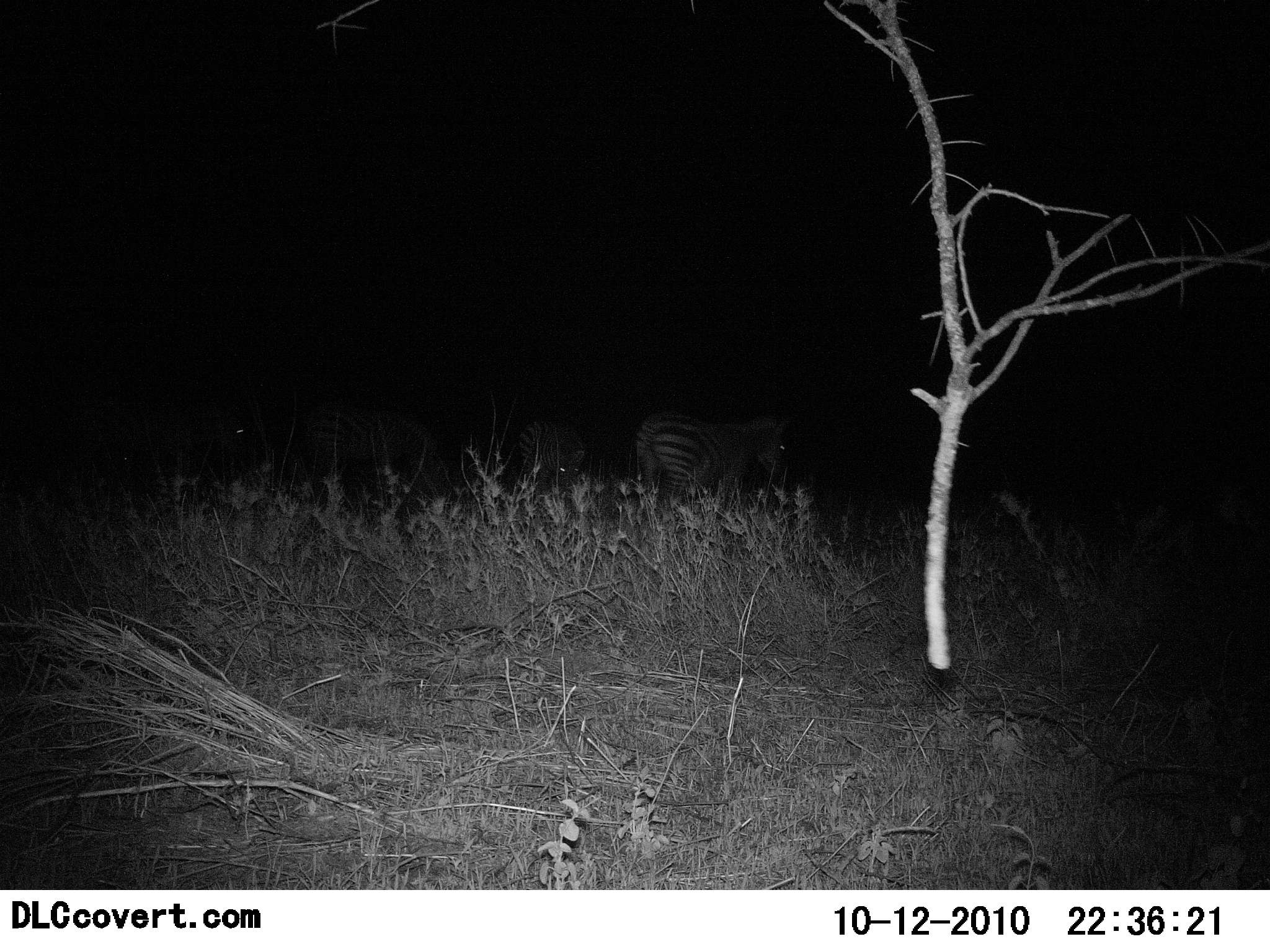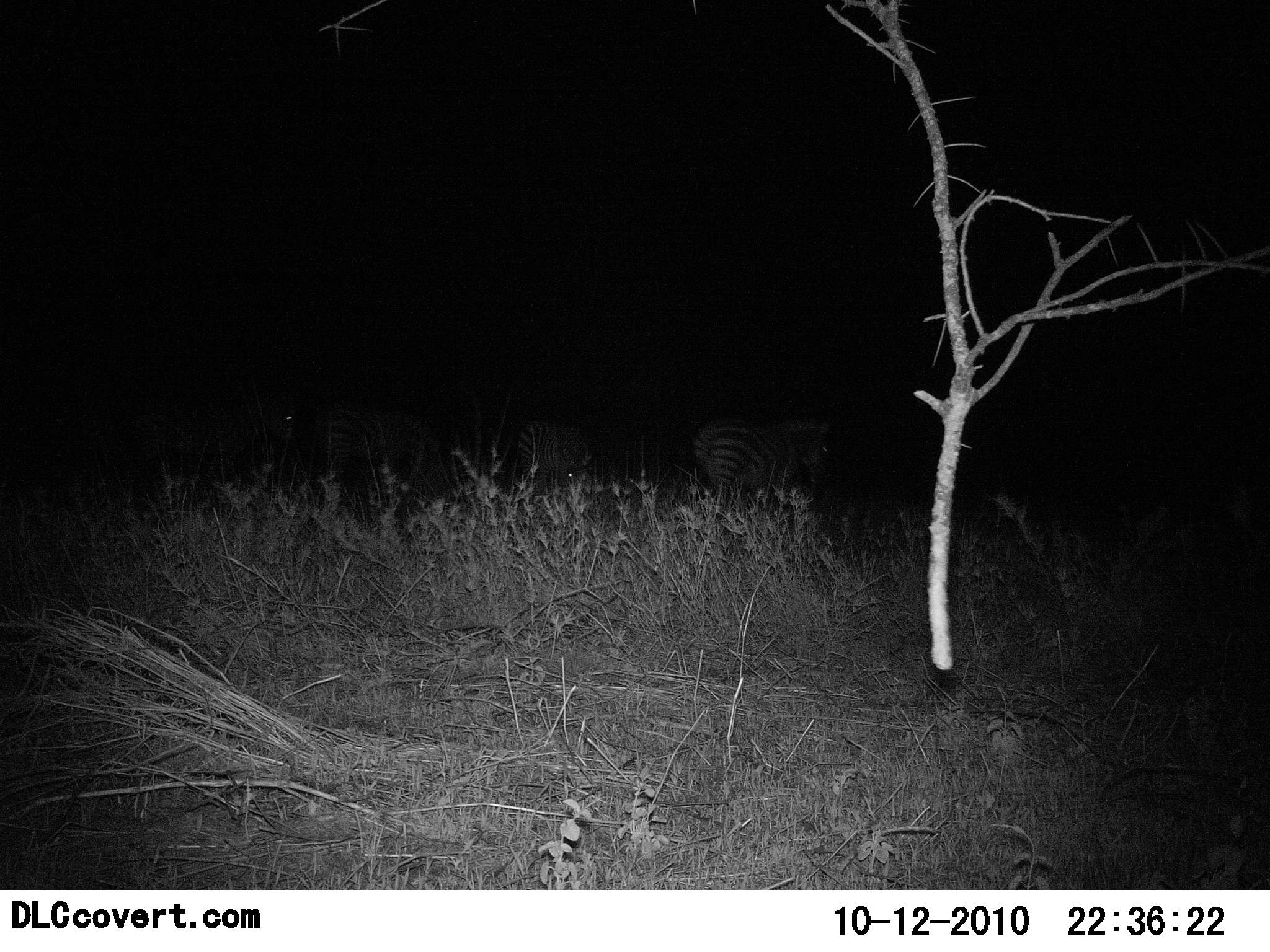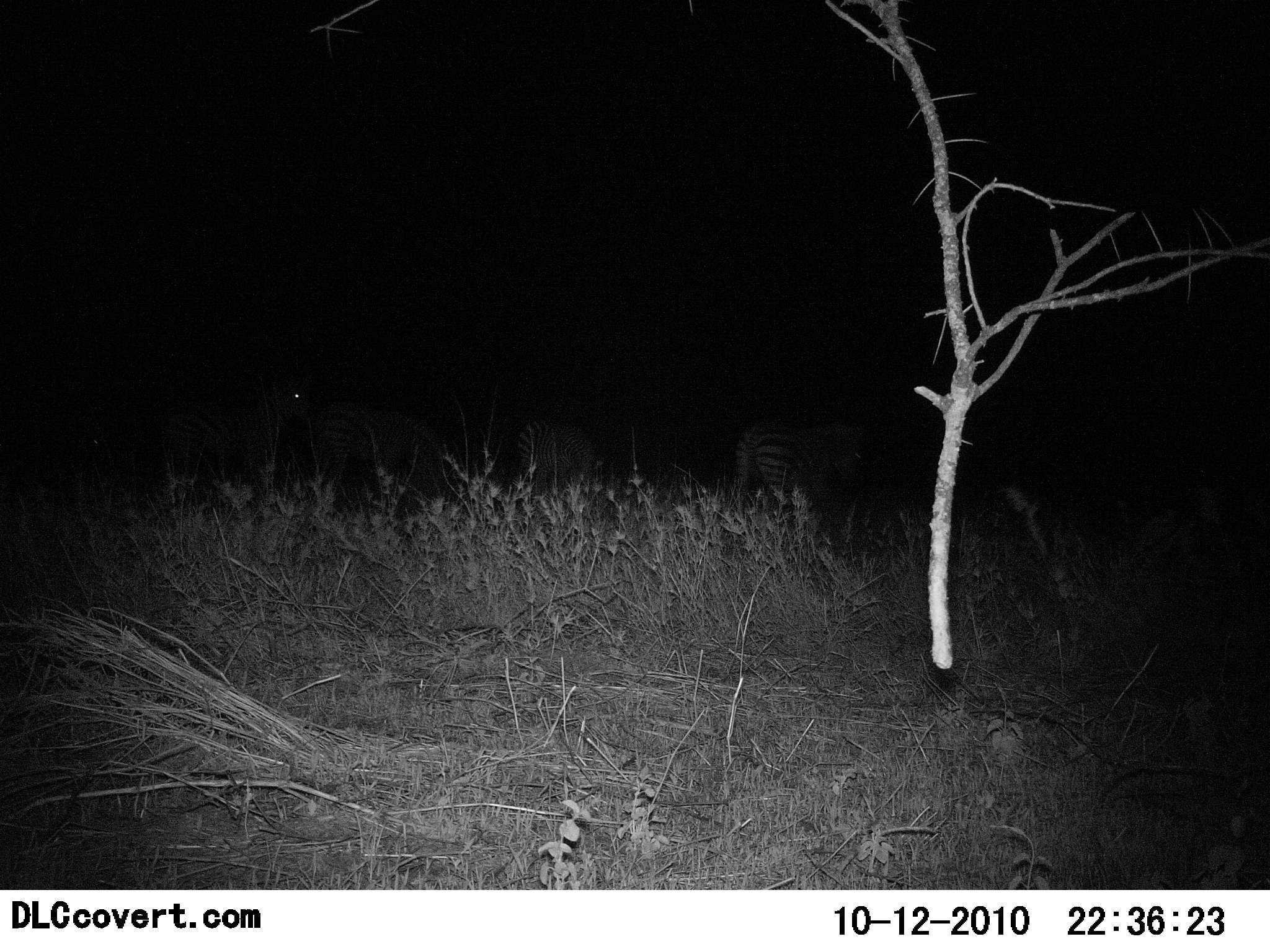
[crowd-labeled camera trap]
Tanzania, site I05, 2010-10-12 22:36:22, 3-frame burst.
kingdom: Animalia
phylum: Chordata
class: Mammalia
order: Perissodactyla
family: Equidae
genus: Equus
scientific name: Equus quagga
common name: plains zebra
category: zebra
Zebra (plains zebra) (Equus quagga), count 4. Behavior (volunteer vote fractions): standing 20%, resting 0%, moving 80%, interacting 0%. Young present (vote fraction): 0%. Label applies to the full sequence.